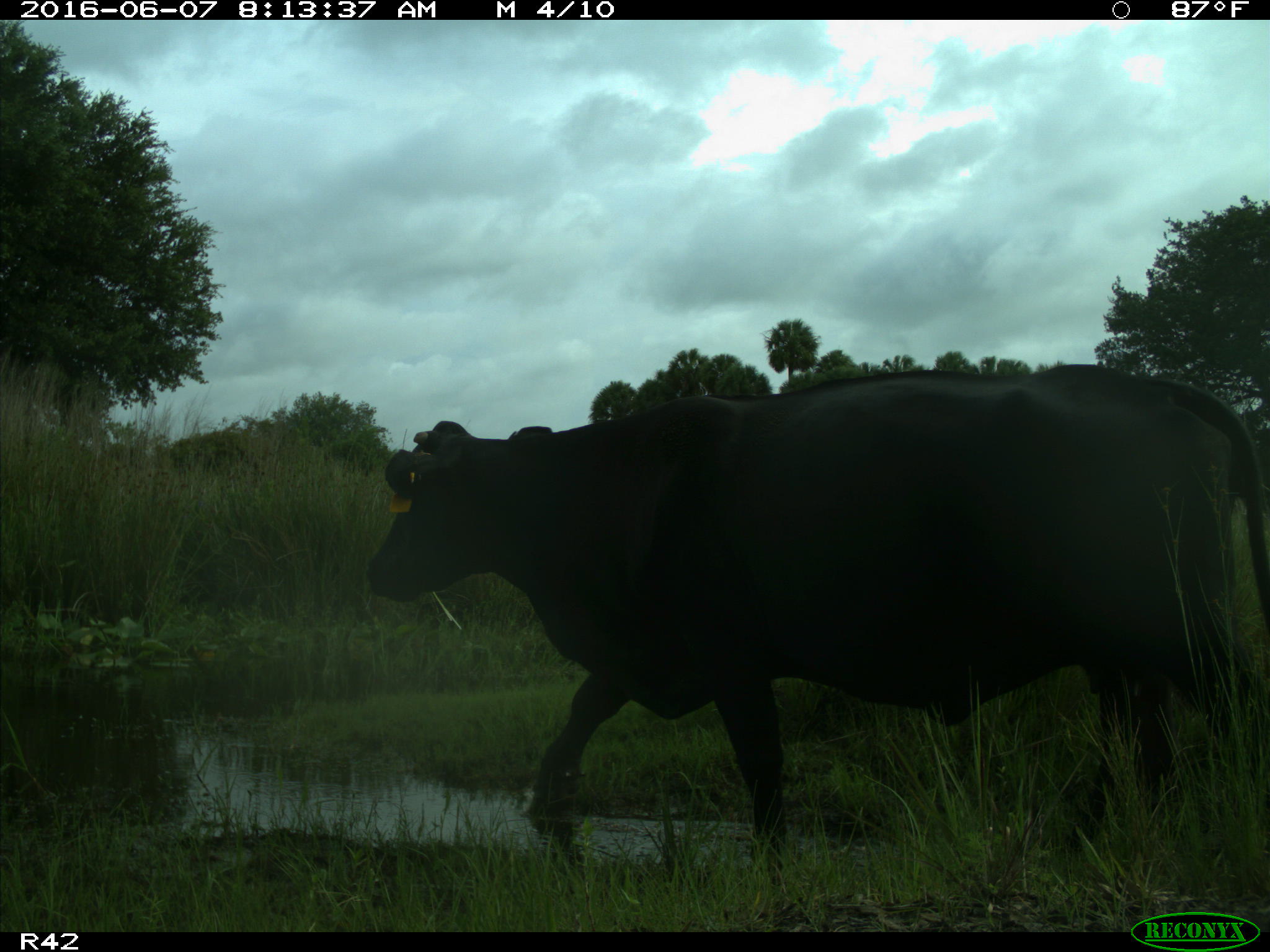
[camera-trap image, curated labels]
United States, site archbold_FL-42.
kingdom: Animalia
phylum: Chordata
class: Mammalia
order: Artiodactyla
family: Bovidae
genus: Bos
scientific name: Bos taurus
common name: domestic cow